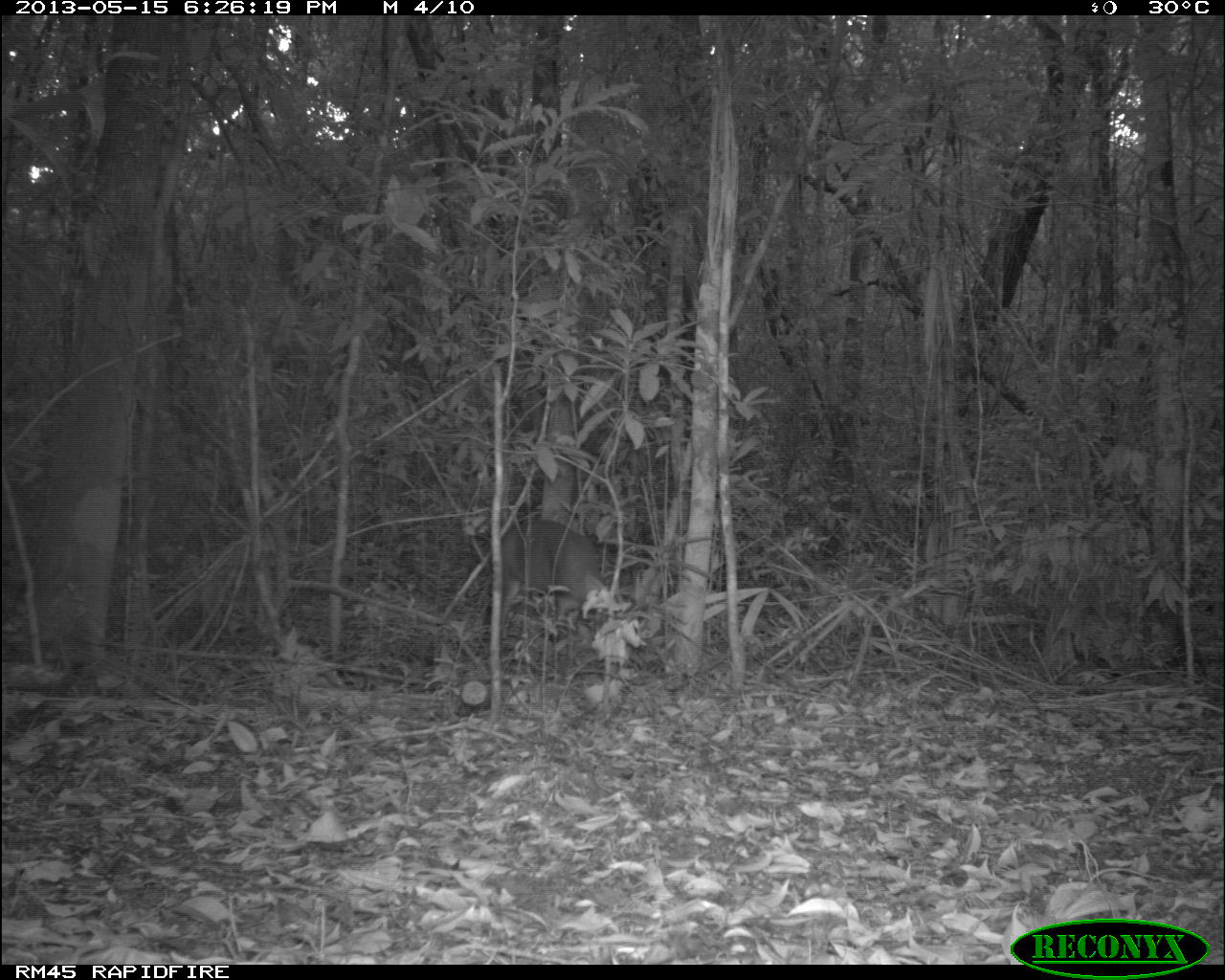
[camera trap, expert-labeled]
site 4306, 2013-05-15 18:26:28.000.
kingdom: Animalia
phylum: Chordata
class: Mammalia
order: Artiodactyla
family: Cervidae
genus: Mazama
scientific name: Mazama temama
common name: central american red brocket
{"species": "Mazama temama (central american red brocket)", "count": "1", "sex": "male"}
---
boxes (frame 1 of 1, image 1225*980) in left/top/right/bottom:
mazama temama: 501/518/605/637